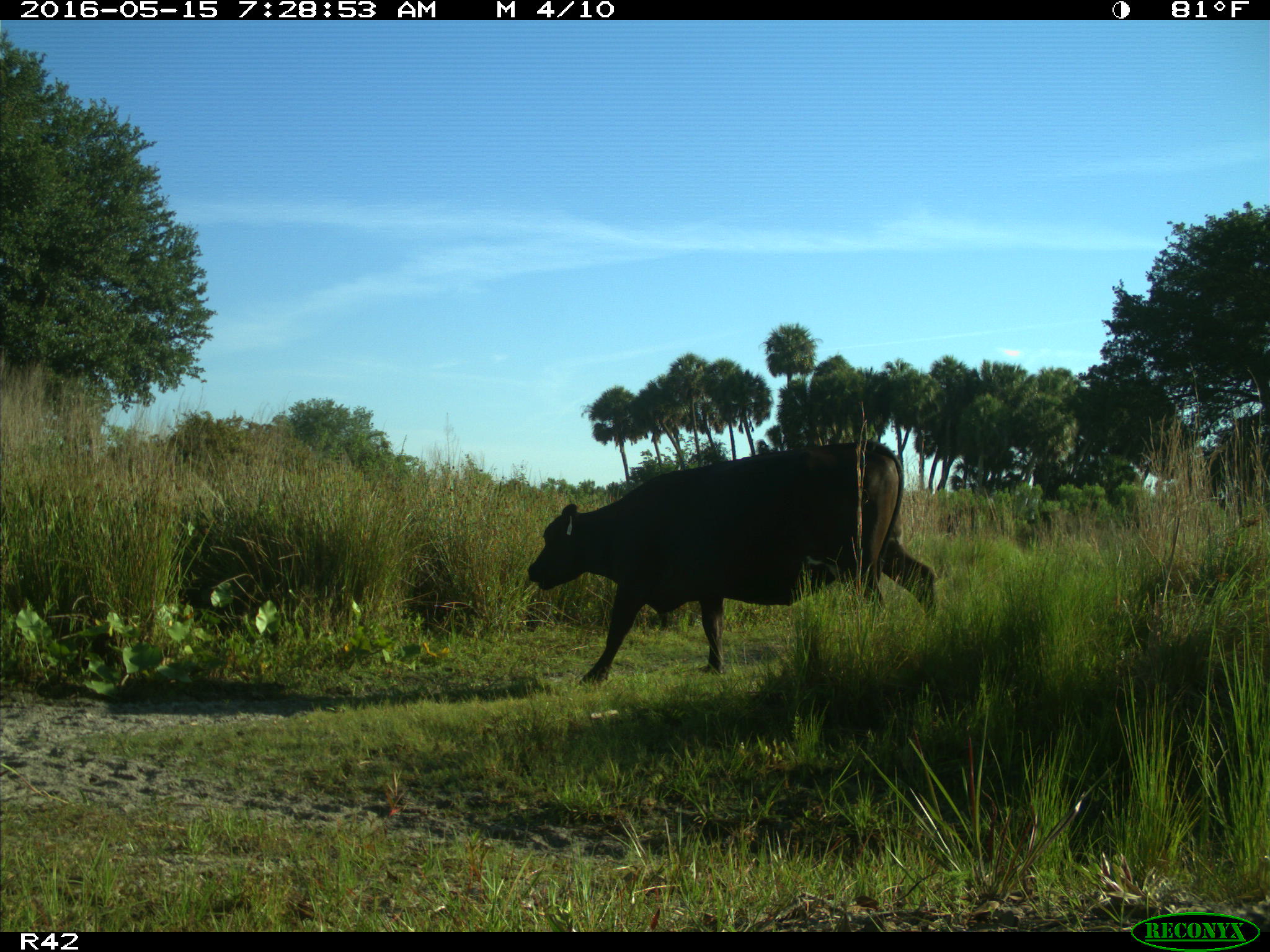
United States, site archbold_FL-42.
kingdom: Animalia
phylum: Chordata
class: Mammalia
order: Artiodactyla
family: Bovidae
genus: Bos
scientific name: Bos taurus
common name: domestic cow